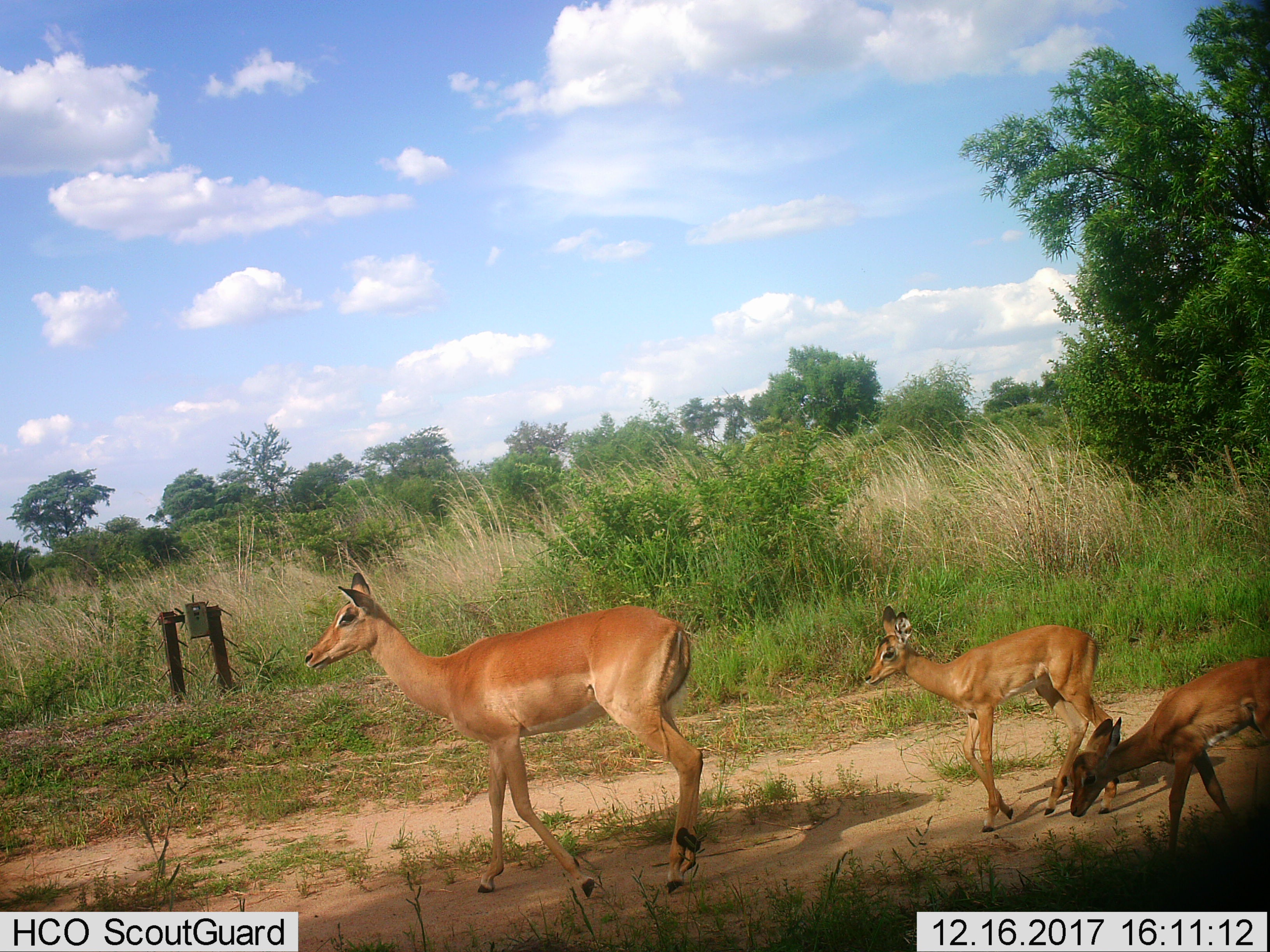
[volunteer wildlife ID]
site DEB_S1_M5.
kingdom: Animalia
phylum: Chordata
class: Mammalia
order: Artiodactyla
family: Bovidae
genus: Aepyceros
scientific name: Aepyceros melampus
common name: impala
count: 3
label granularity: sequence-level